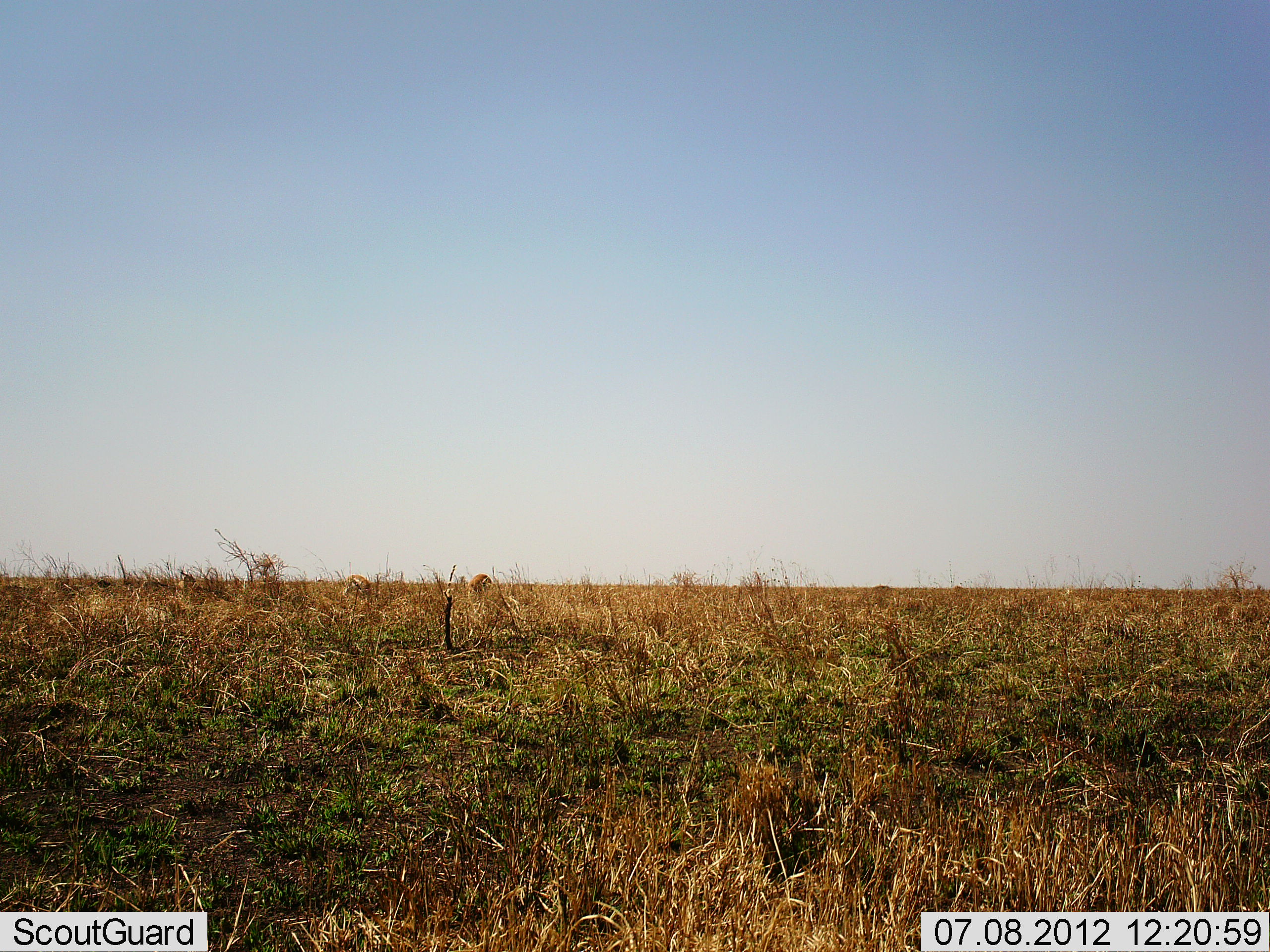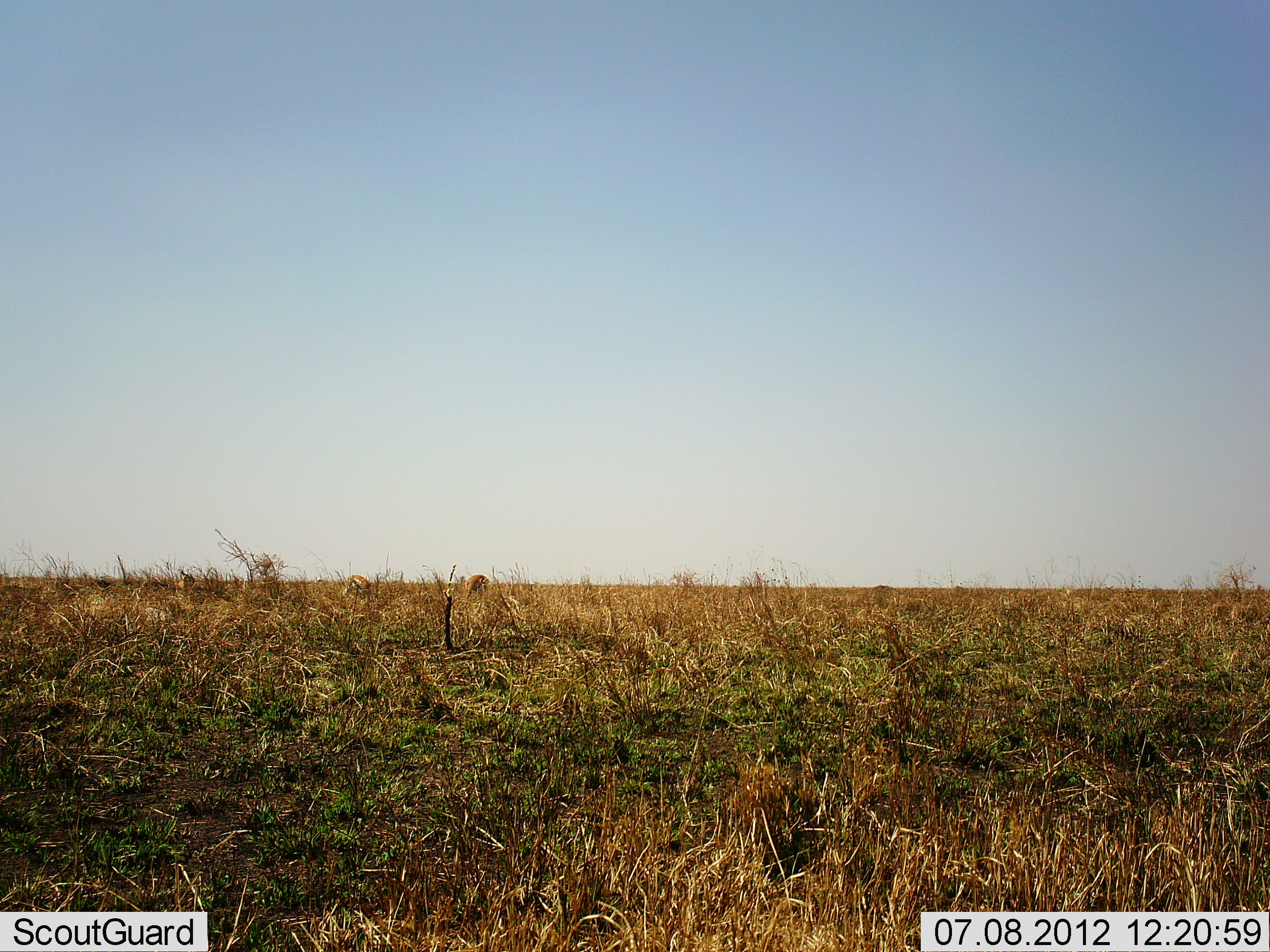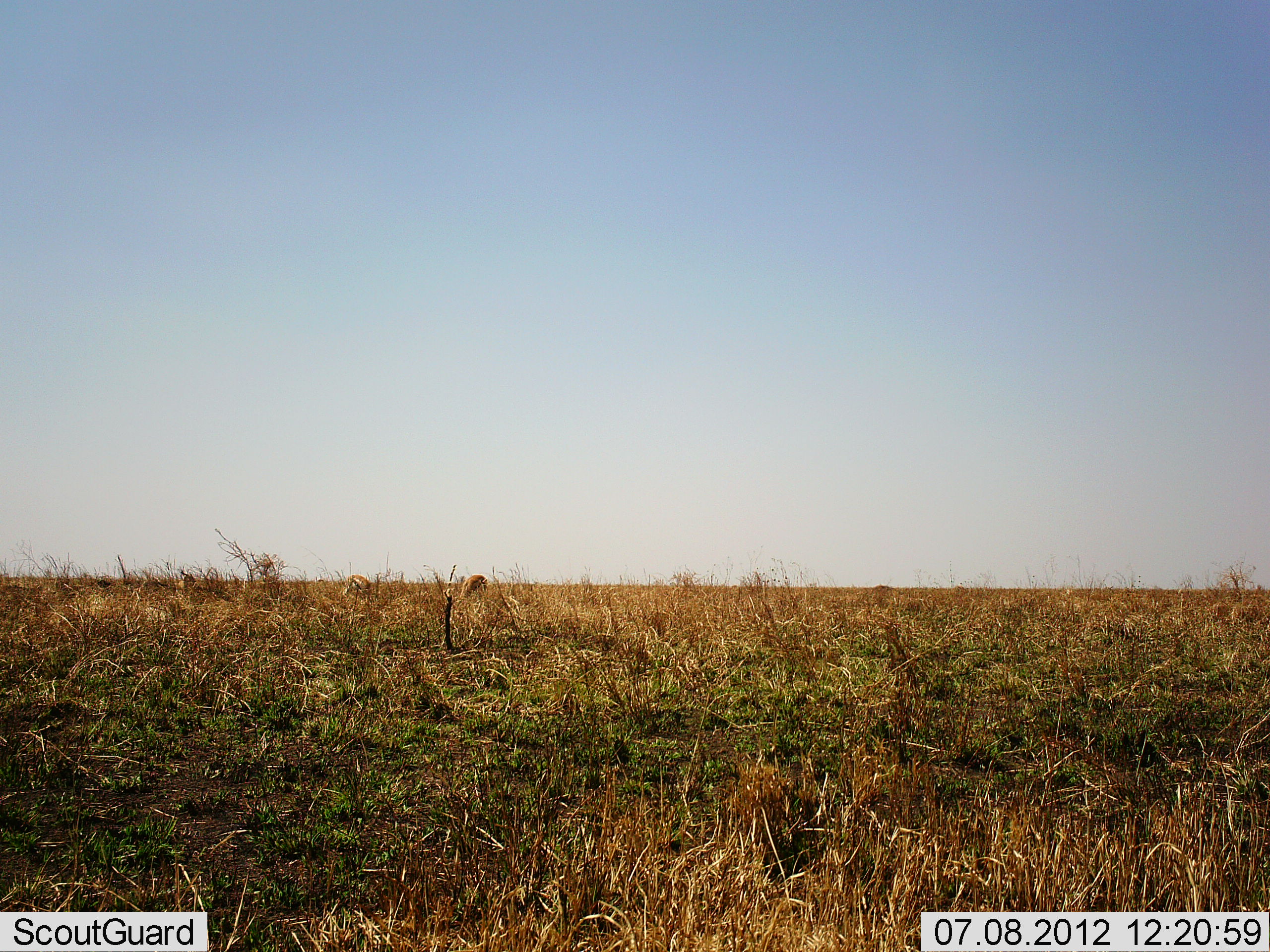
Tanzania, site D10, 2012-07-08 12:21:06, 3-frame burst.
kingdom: Animalia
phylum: Chordata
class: Mammalia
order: Artiodactyla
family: Bovidae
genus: Eudorcas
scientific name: Eudorcas thomsonii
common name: thomson's gazelle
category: gazellethomsons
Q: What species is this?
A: Gazellethomsons (thomson's gazelle) (Eudorcas thomsonii).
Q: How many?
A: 2.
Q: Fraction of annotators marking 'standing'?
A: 22%.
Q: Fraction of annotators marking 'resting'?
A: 0%.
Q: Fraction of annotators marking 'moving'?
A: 0%.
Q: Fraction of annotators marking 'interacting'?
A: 0%.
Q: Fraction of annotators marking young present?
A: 0%.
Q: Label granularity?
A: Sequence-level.